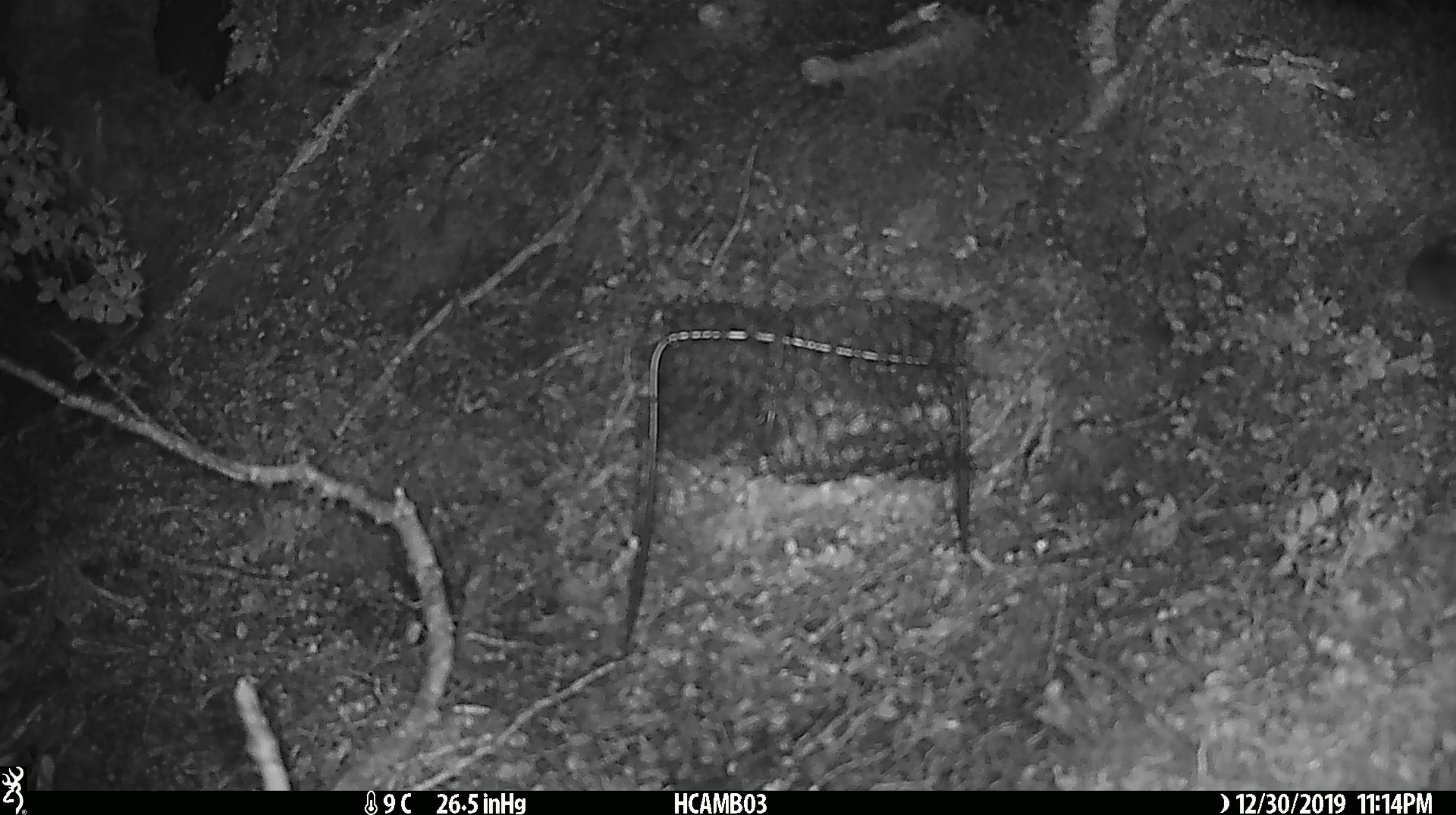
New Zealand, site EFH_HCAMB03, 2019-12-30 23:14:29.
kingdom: Animalia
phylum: Chordata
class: Mammalia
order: Rodentia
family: Muridae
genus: Mus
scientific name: Mus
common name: mouse